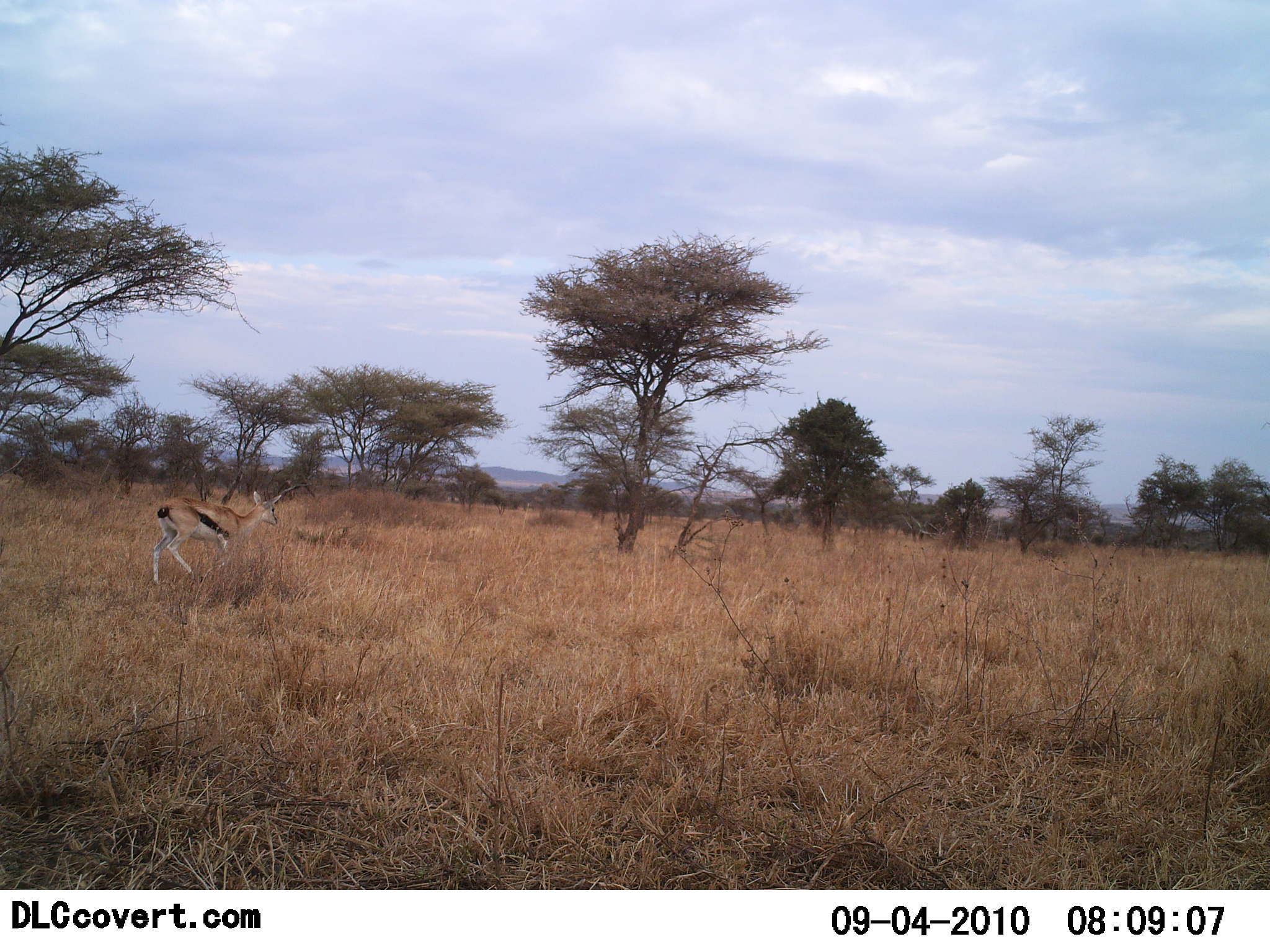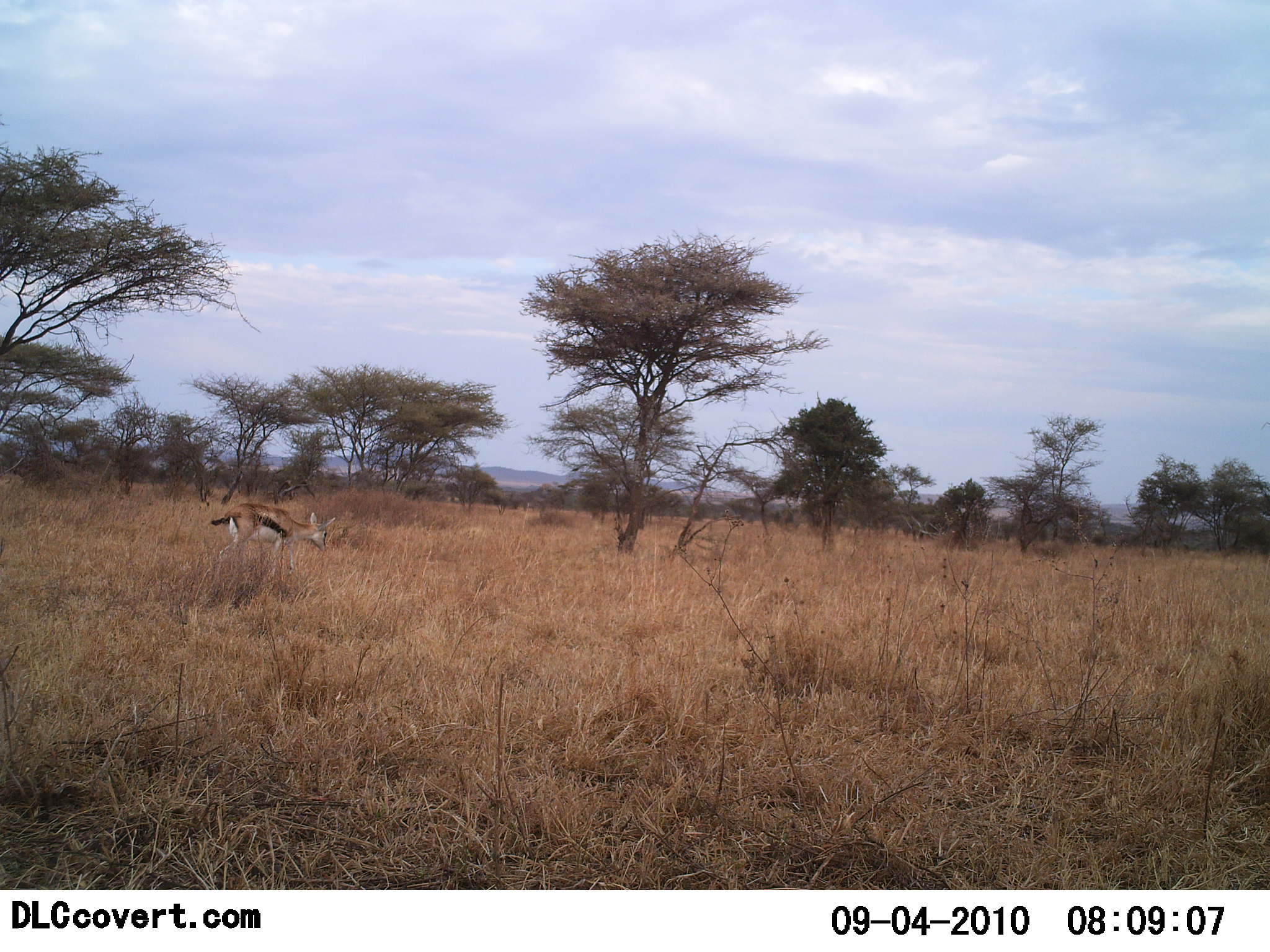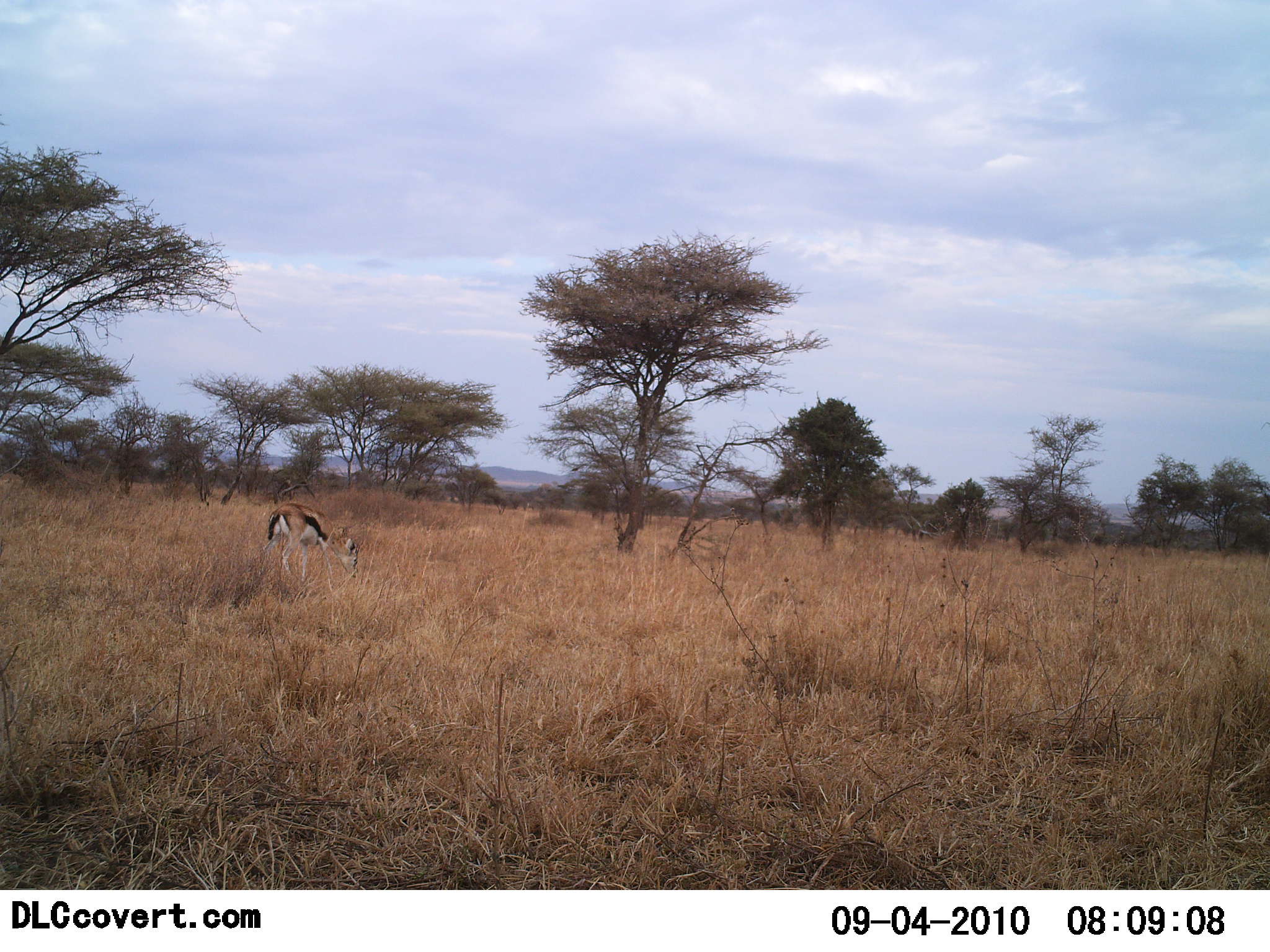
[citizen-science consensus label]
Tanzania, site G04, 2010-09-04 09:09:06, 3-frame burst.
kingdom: Animalia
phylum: Chordata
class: Mammalia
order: Artiodactyla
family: Bovidae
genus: Eudorcas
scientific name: Eudorcas thomsonii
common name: thomson's gazelle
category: gazellethomsons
Gazellethomsons (thomson's gazelle) (Eudorcas thomsonii), count 1. Behavior (volunteer vote fractions): standing 6%, resting 0%, moving 81%, interacting 0%. Young present (vote fraction): 12%. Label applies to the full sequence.